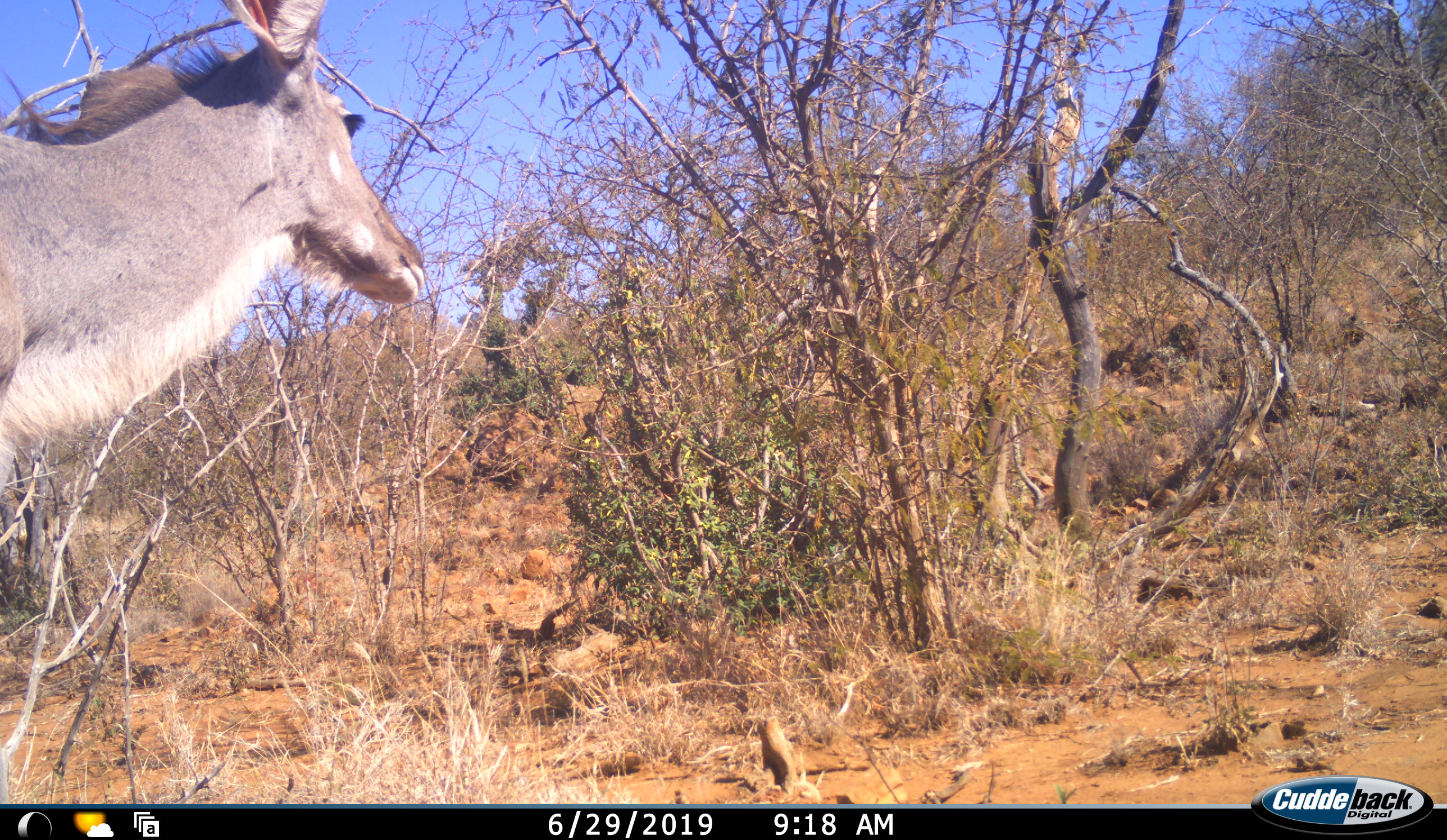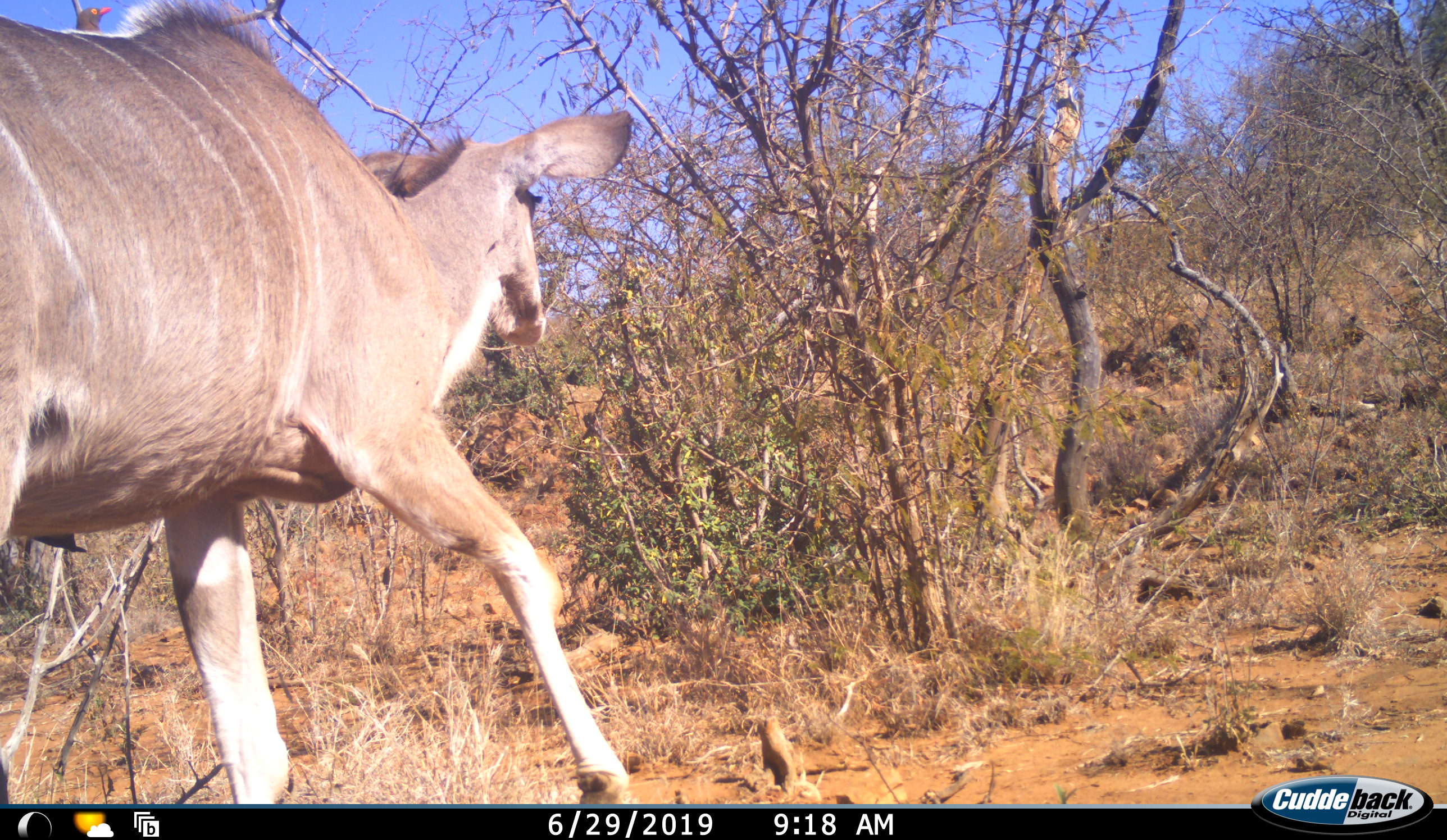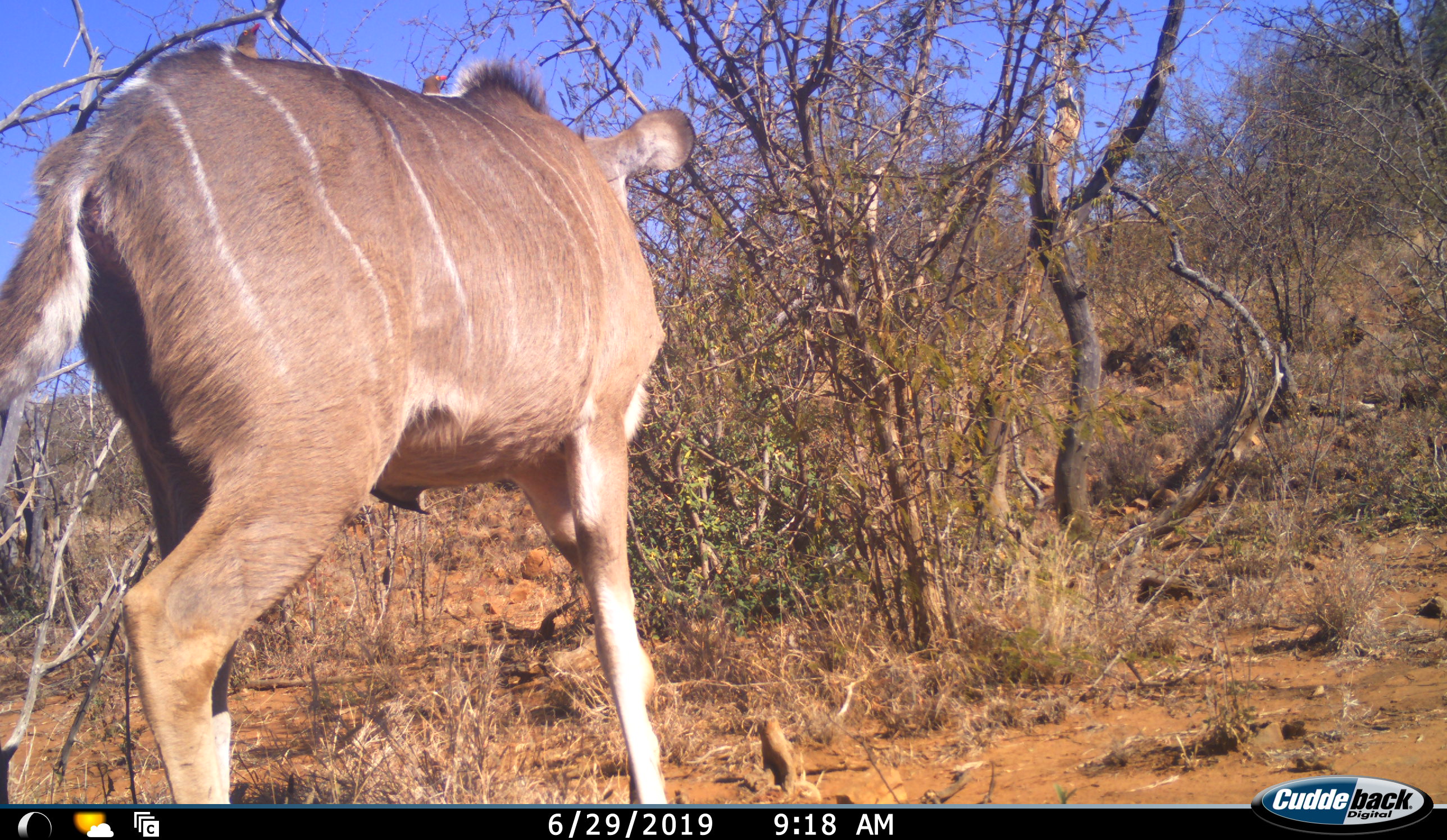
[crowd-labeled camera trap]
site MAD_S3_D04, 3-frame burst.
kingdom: Animalia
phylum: Chordata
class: Mammalia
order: Artiodactyla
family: Bovidae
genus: Tragelaphus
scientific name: Tragelaphus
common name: kudu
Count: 1.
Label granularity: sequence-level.